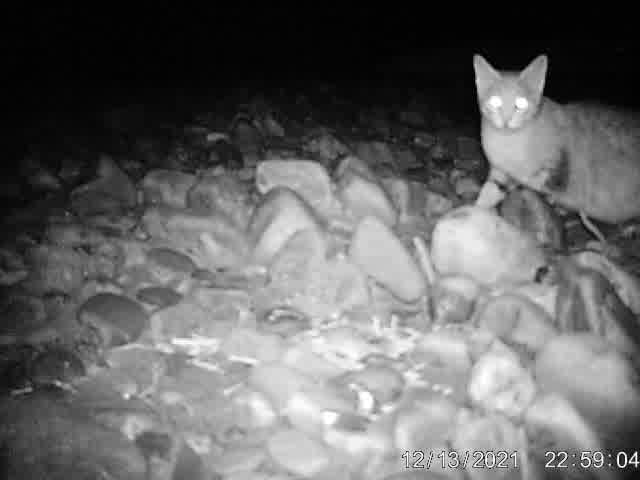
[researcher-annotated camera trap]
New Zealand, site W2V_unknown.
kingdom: Animalia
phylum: Chordata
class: Mammalia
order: Carnivora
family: Felidae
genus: Felis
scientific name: Felis catus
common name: domestic cat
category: cat